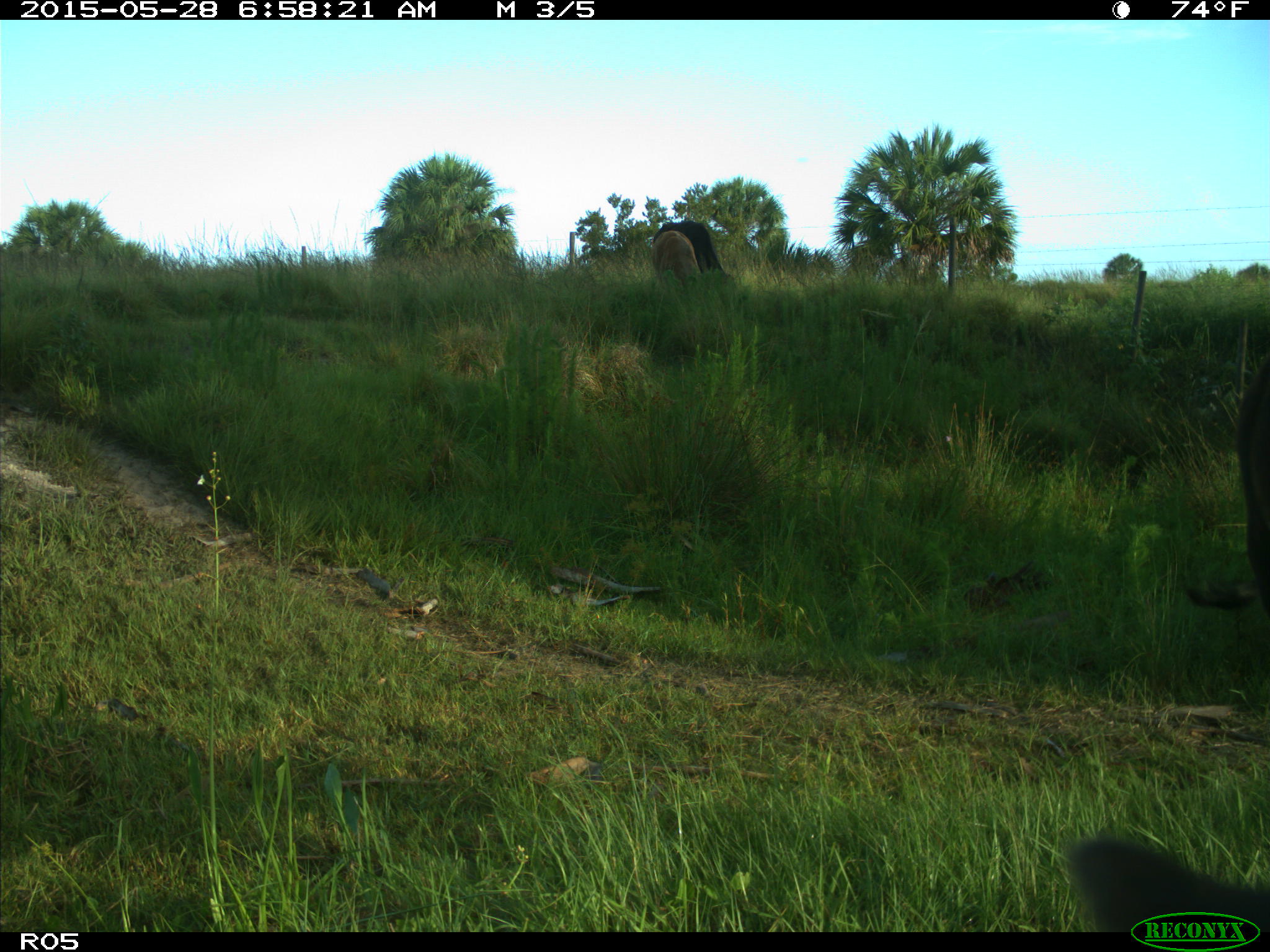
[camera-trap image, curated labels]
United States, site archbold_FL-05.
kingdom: Animalia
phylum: Chordata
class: Mammalia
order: Artiodactyla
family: Bovidae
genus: Bos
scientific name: Bos taurus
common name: domestic cow